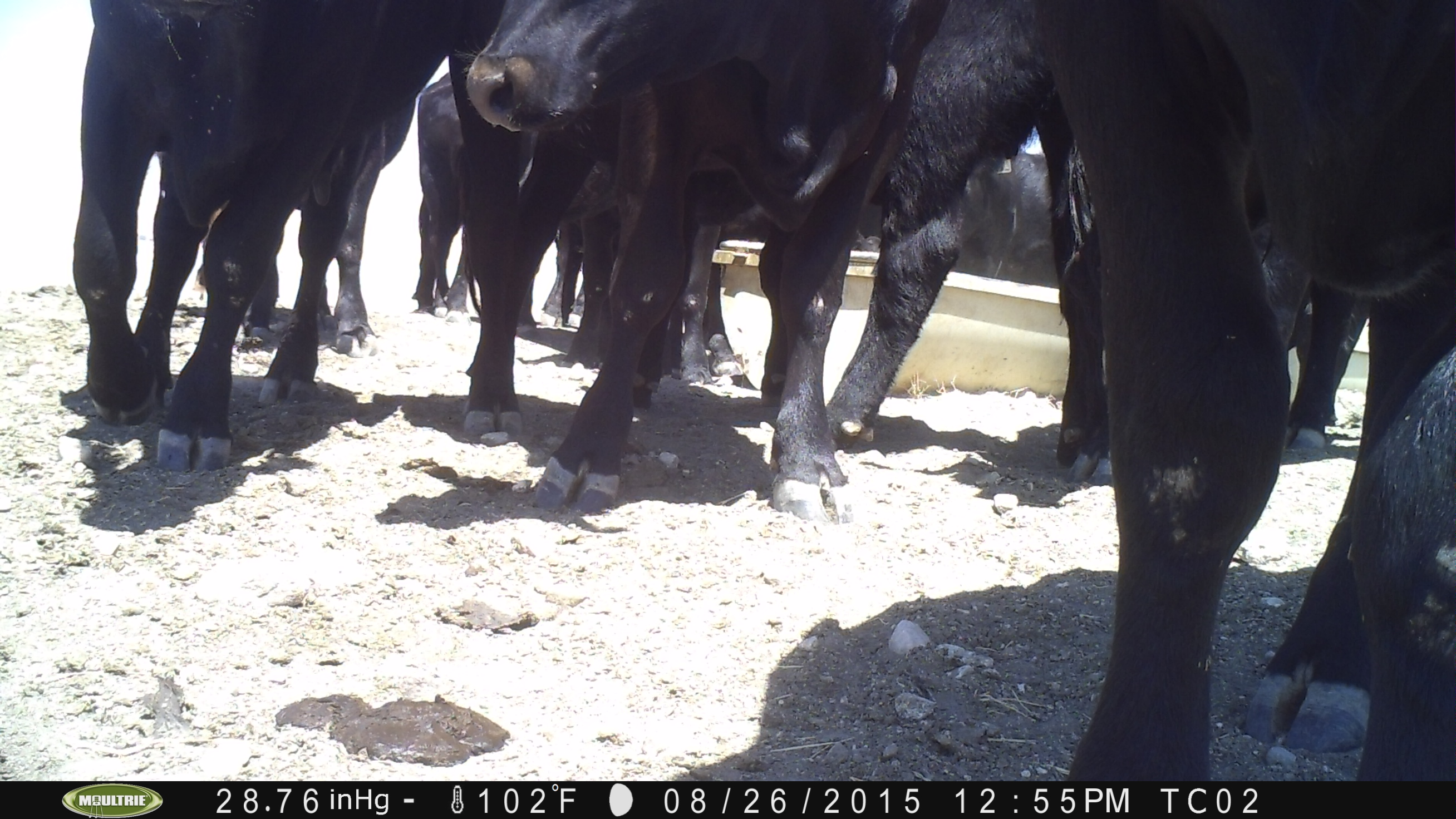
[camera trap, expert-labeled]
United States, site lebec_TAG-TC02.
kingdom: Animalia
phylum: Chordata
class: Mammalia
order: Artiodactyla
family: Bovidae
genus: Bos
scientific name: Bos taurus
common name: domestic cow